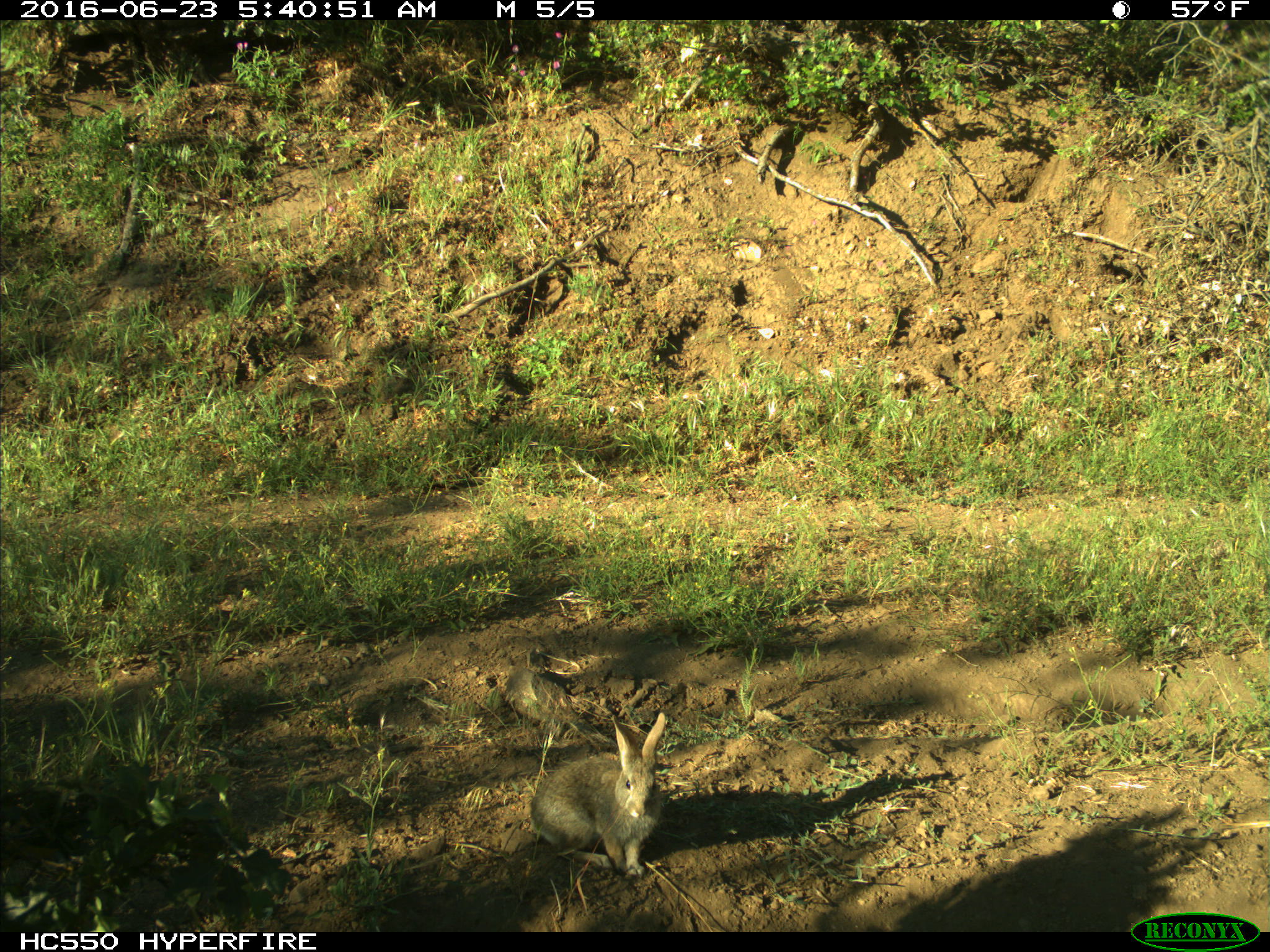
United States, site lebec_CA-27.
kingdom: Animalia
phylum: Chordata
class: Mammalia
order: Lagomorpha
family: Leporidae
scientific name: Leporidae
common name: rabbits and hares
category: unidentified rabbit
Unidentified rabbit (rabbits and hares) (Leporidae).